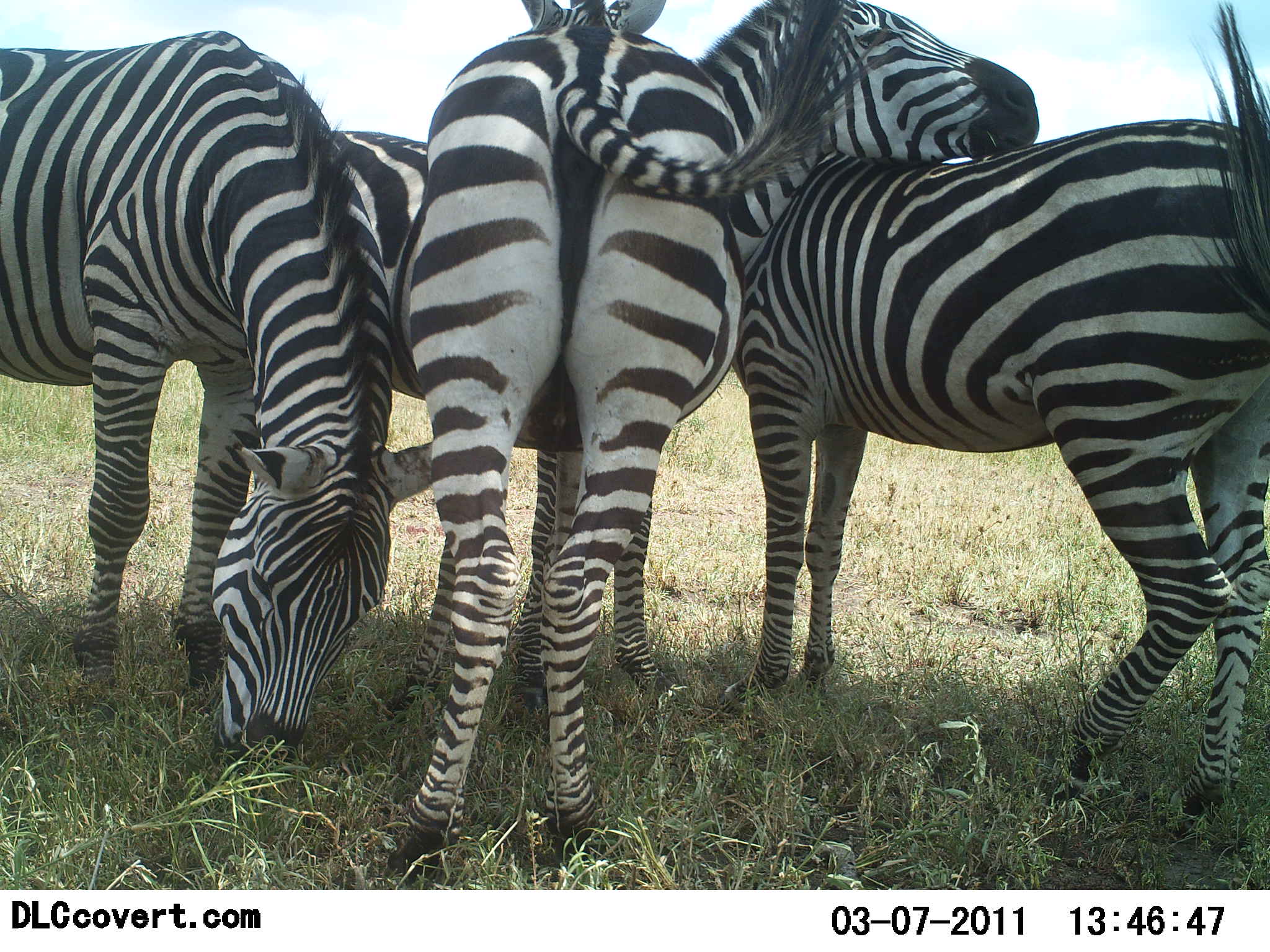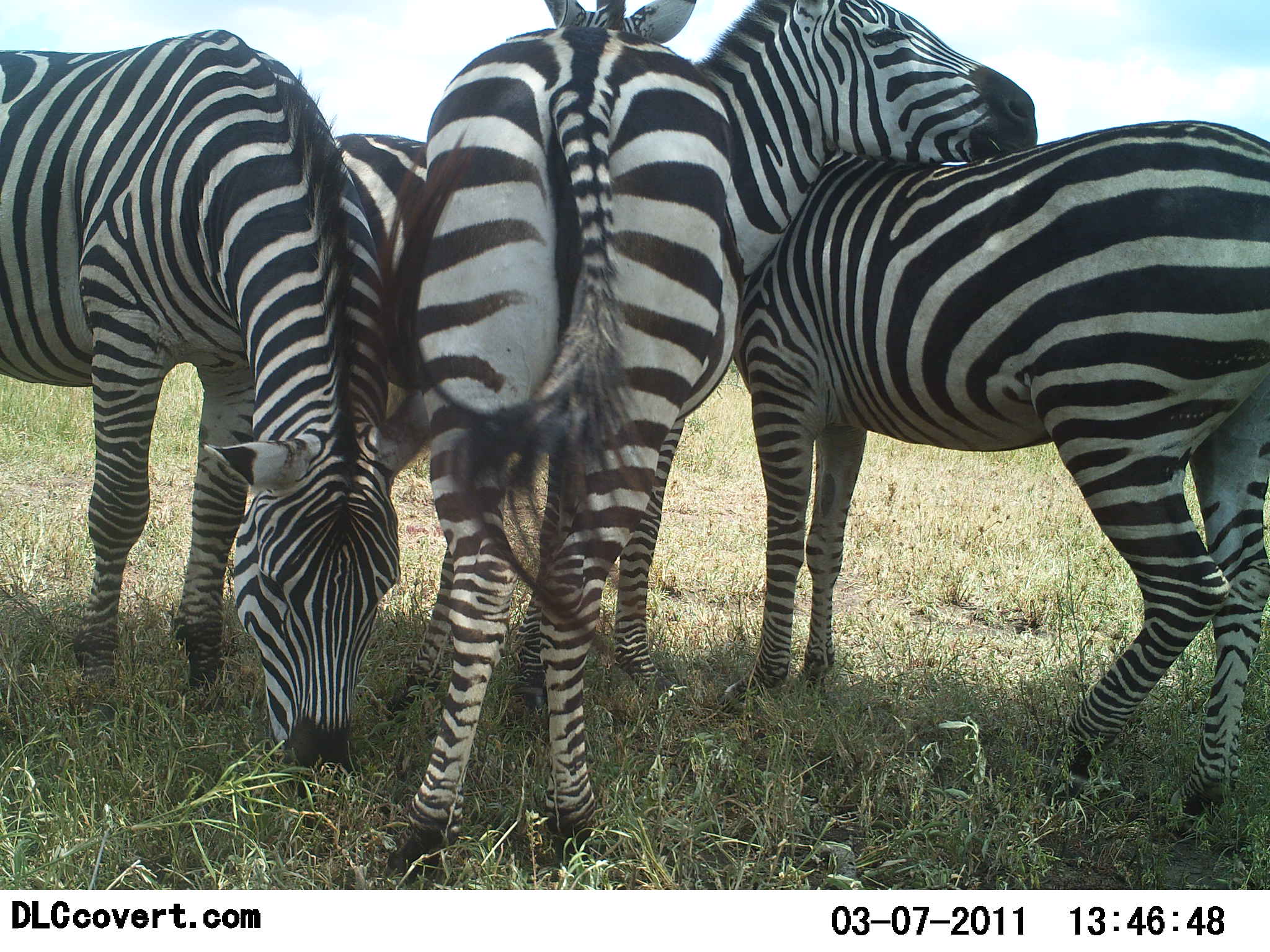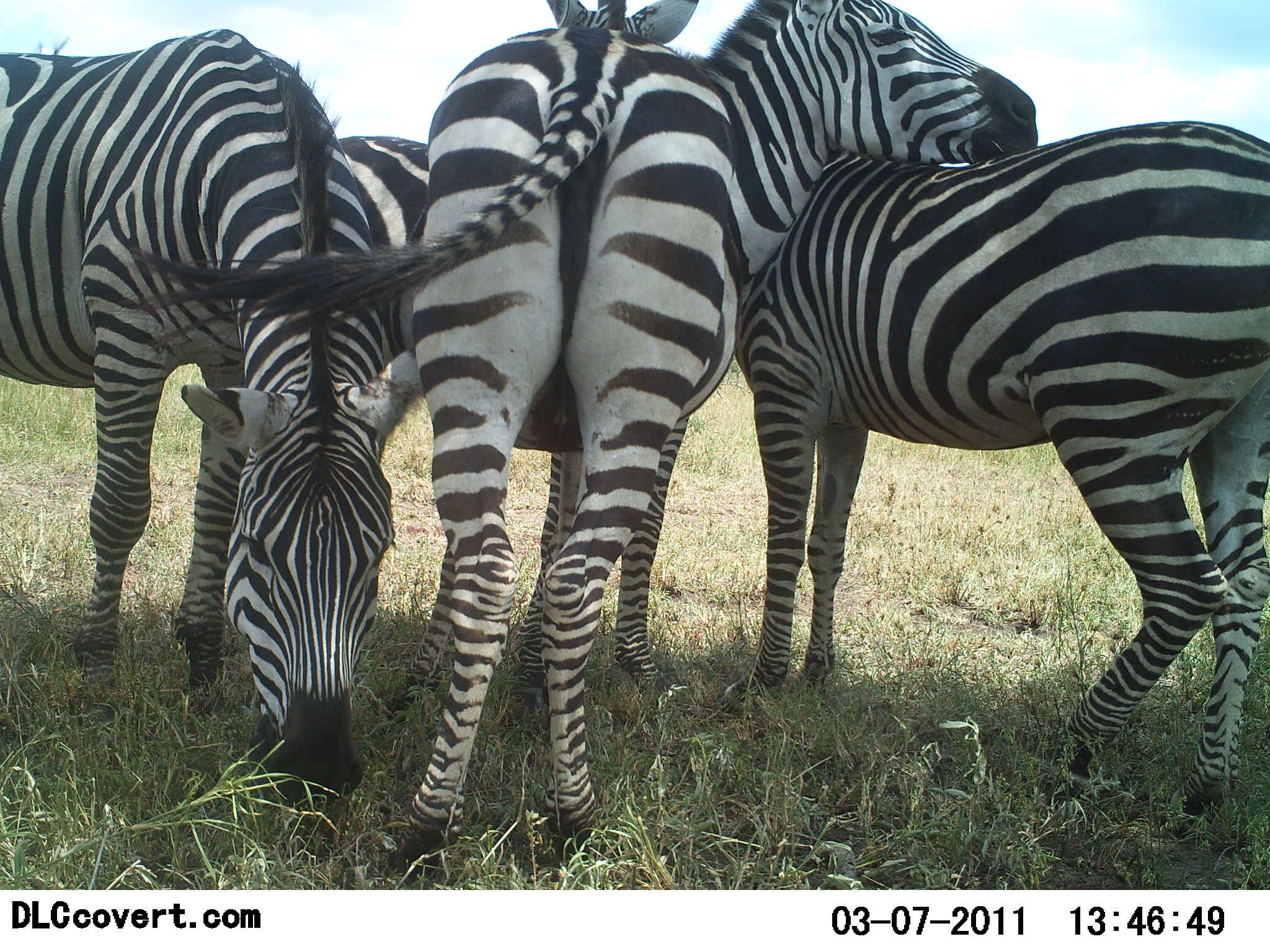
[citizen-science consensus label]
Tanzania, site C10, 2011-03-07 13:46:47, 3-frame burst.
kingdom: Animalia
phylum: Chordata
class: Mammalia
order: Perissodactyla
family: Equidae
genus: Equus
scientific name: Equus quagga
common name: plains zebra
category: zebra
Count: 4.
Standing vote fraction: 58%.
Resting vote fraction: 17%.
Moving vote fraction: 0%.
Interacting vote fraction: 67%.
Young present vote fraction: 0%.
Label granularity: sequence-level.